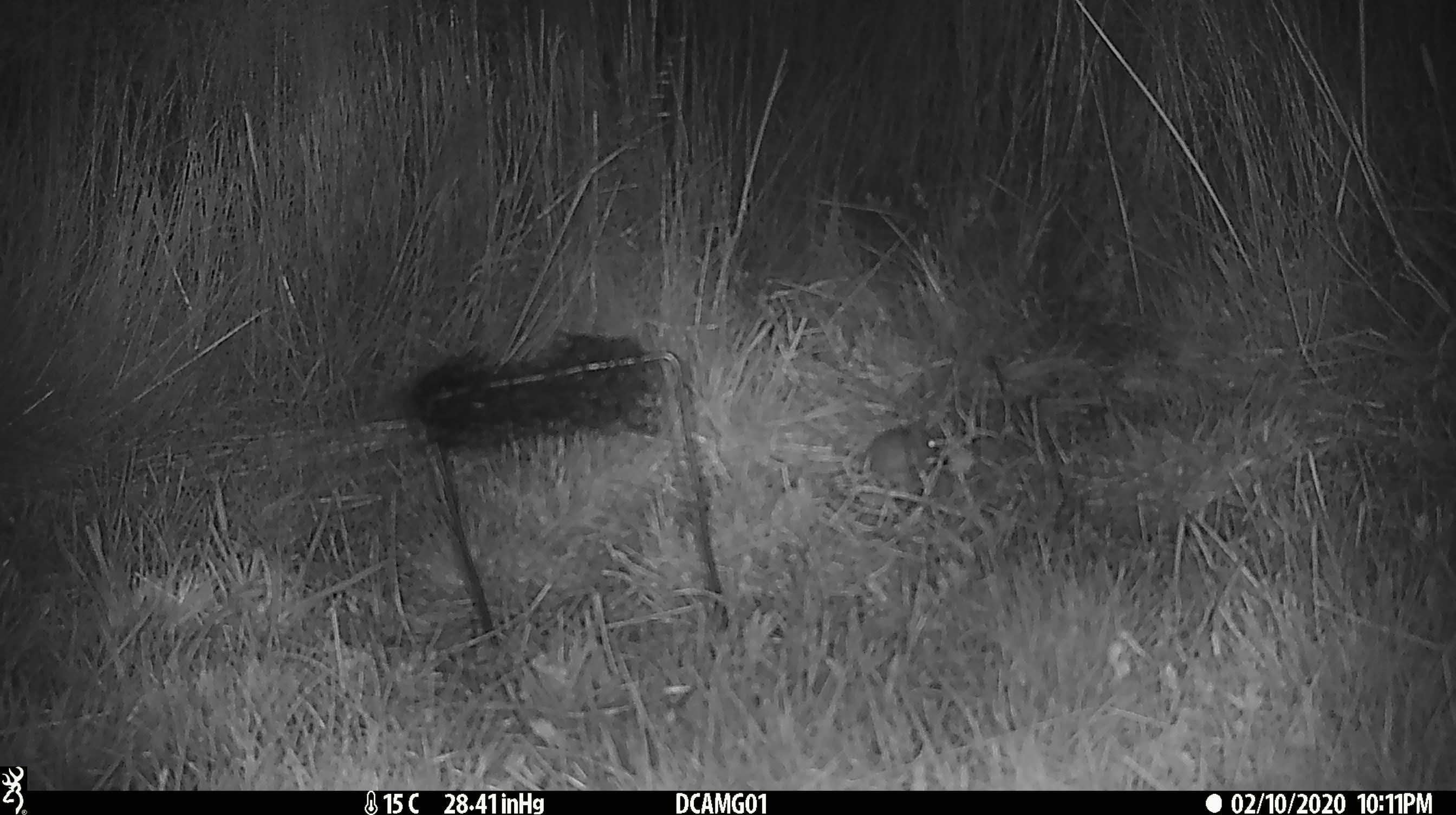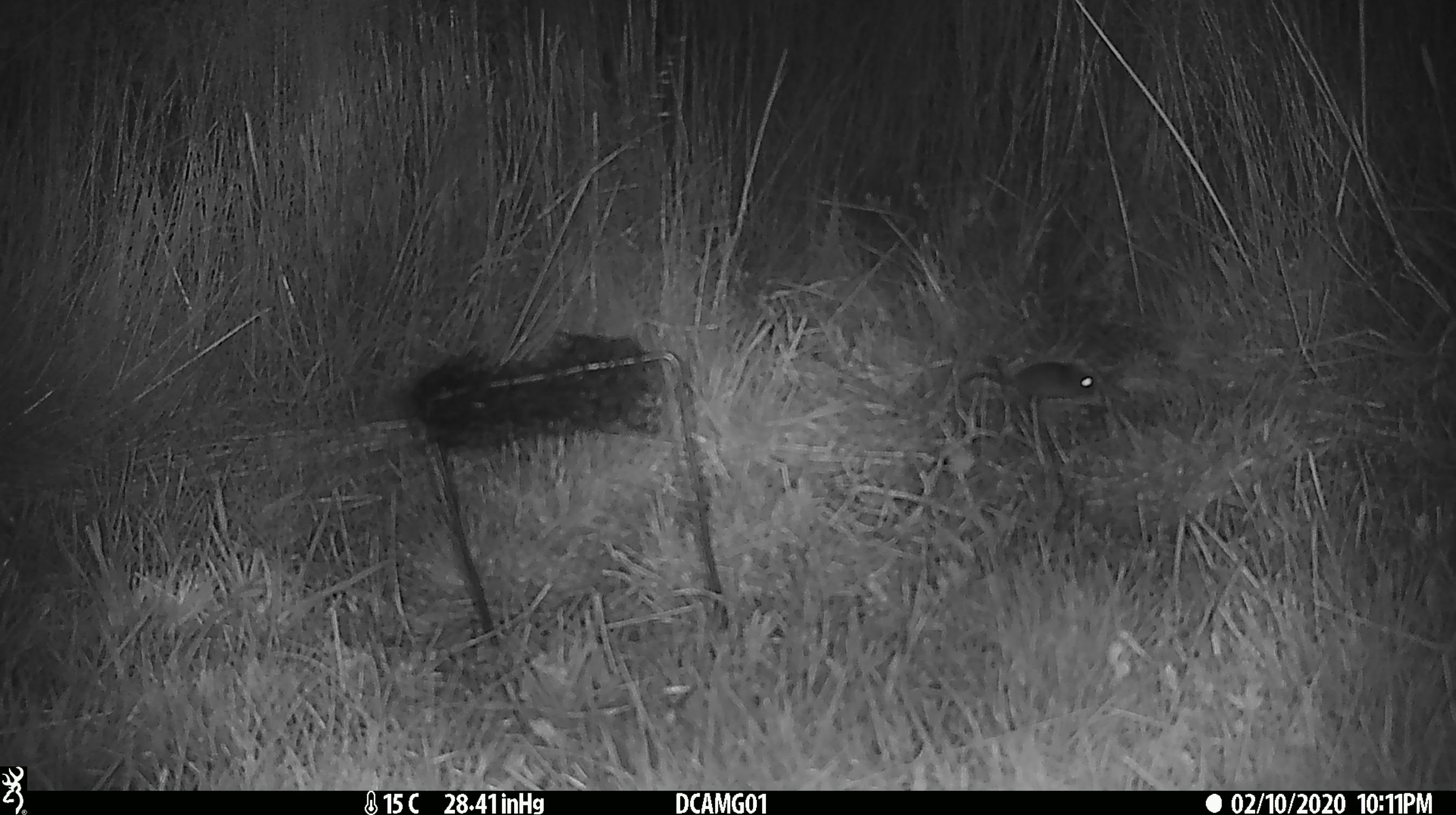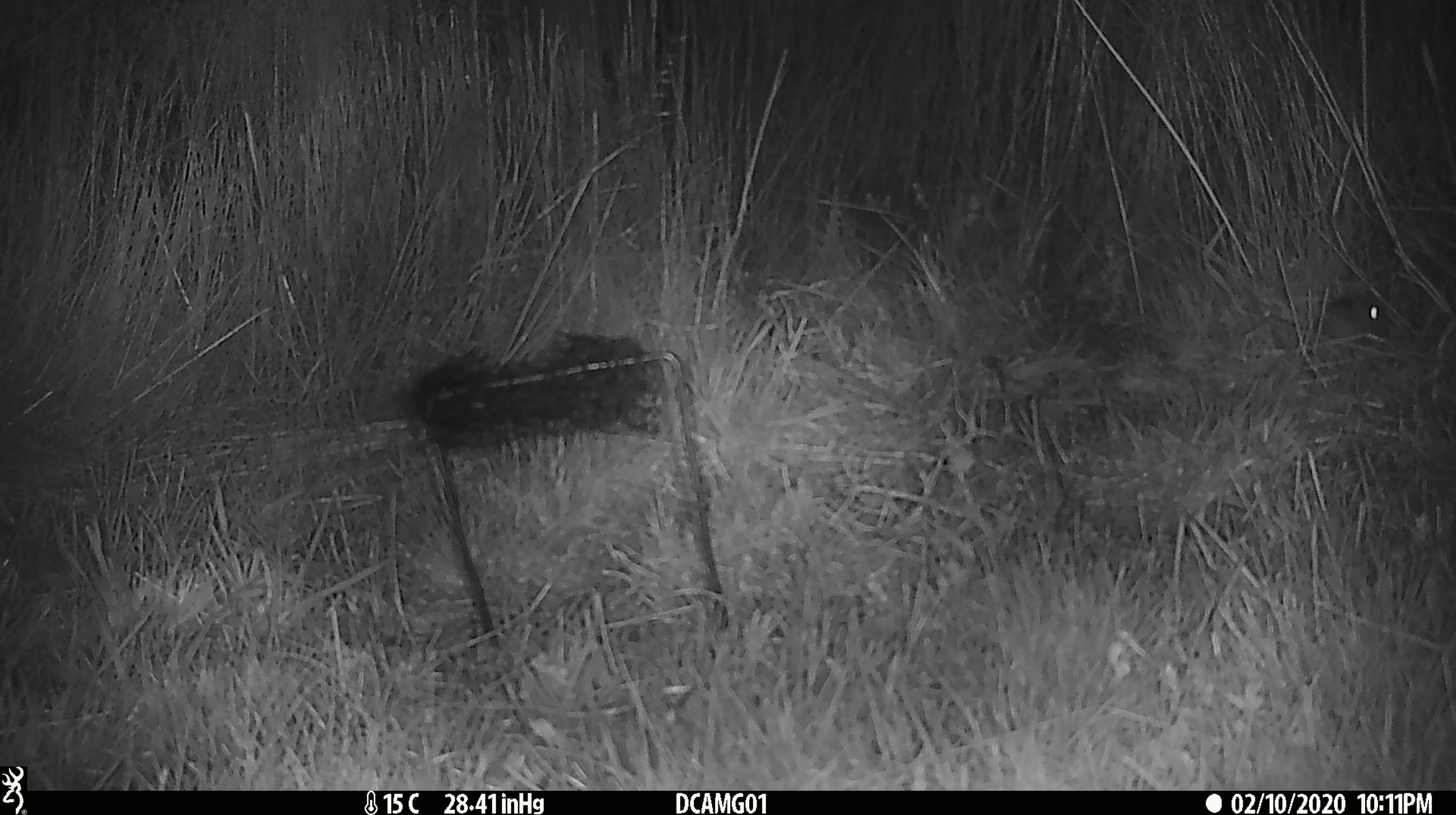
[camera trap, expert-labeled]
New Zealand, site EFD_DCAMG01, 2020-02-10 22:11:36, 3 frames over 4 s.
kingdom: Animalia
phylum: Chordata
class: Mammalia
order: Rodentia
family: Muridae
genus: Mus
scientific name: Mus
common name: mouse